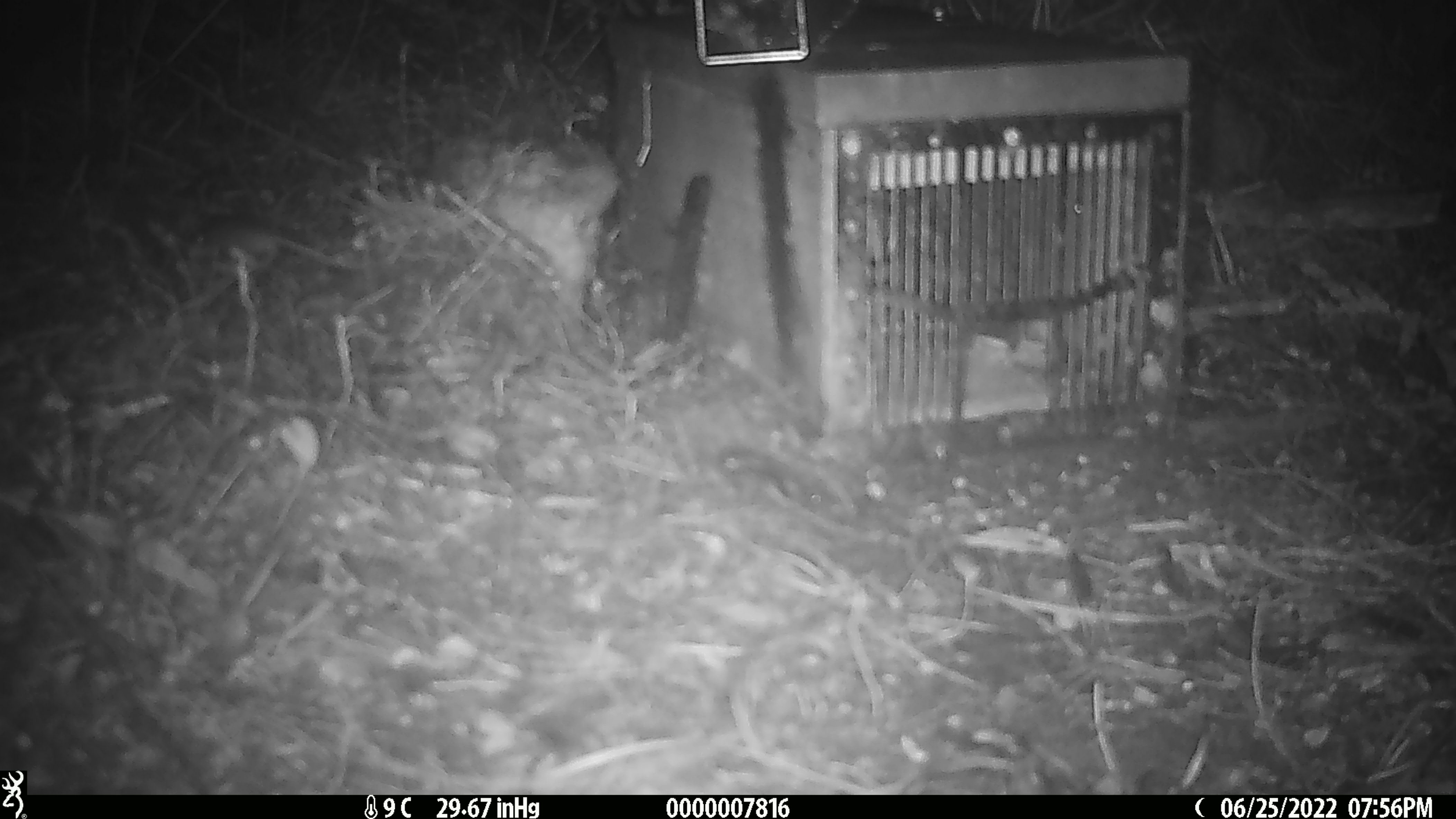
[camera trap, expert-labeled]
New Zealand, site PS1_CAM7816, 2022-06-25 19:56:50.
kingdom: Animalia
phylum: Chordata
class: Mammalia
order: Rodentia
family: Muridae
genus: Mus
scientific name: Mus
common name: mouse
Mouse (Mus).